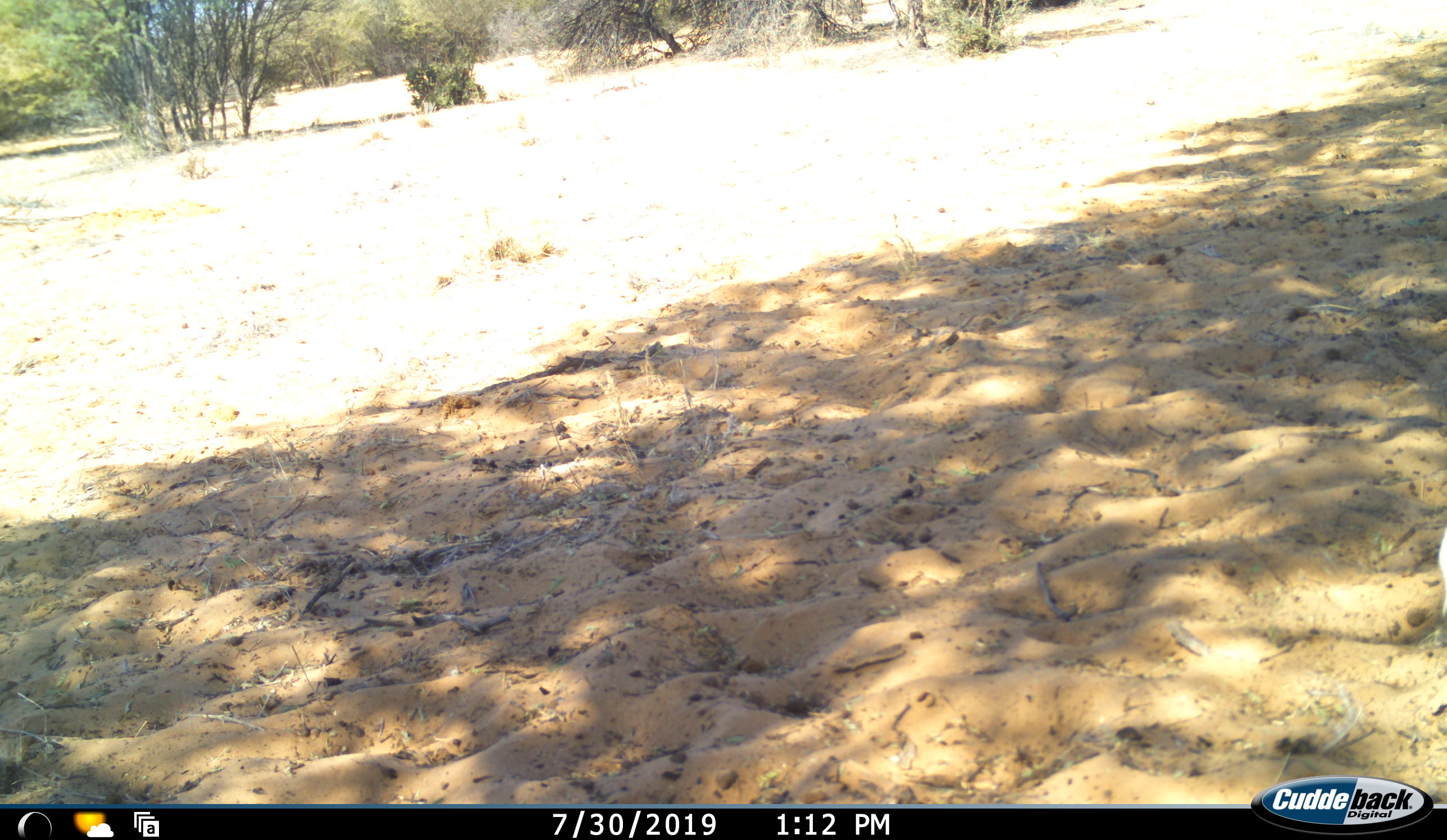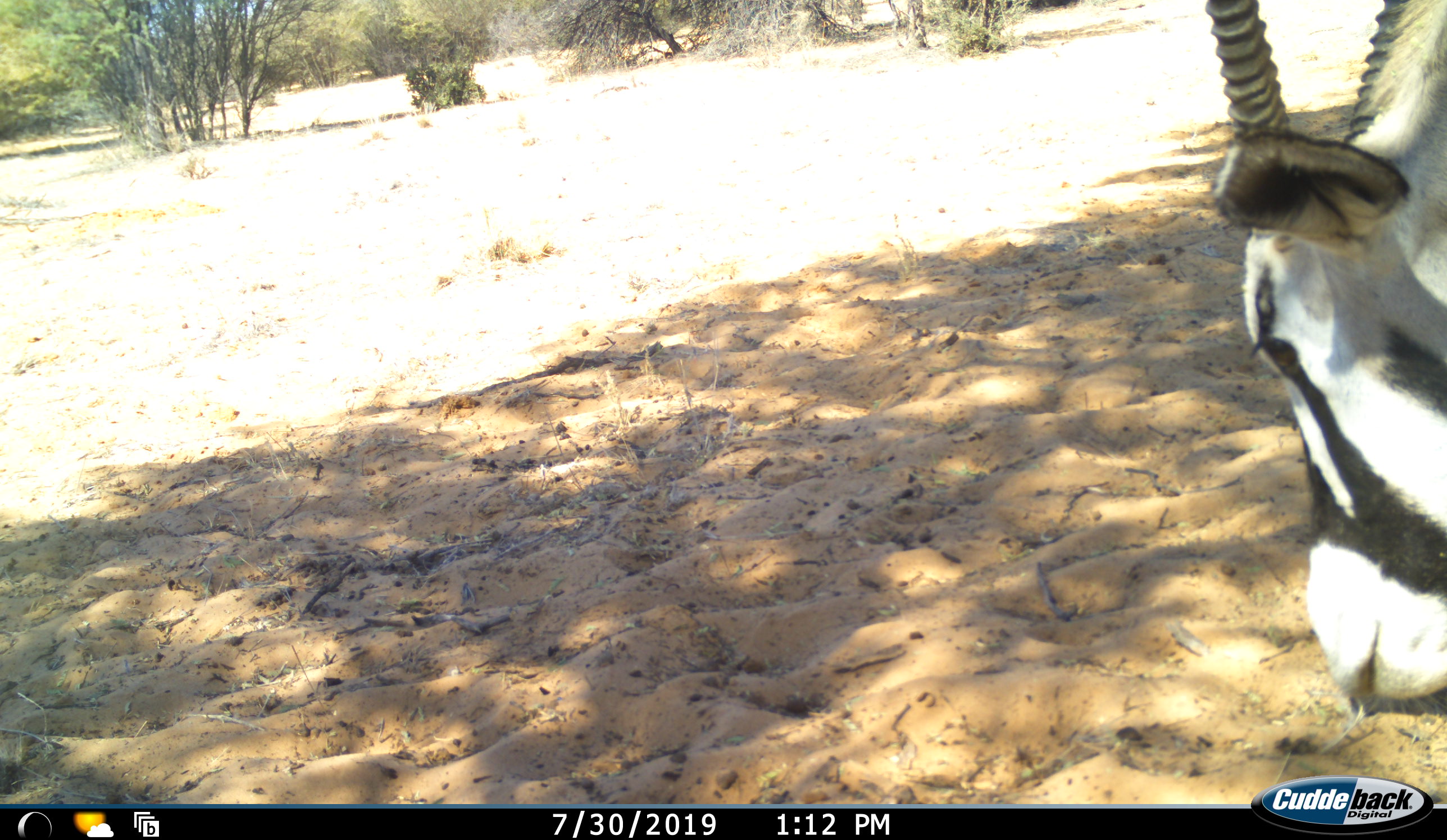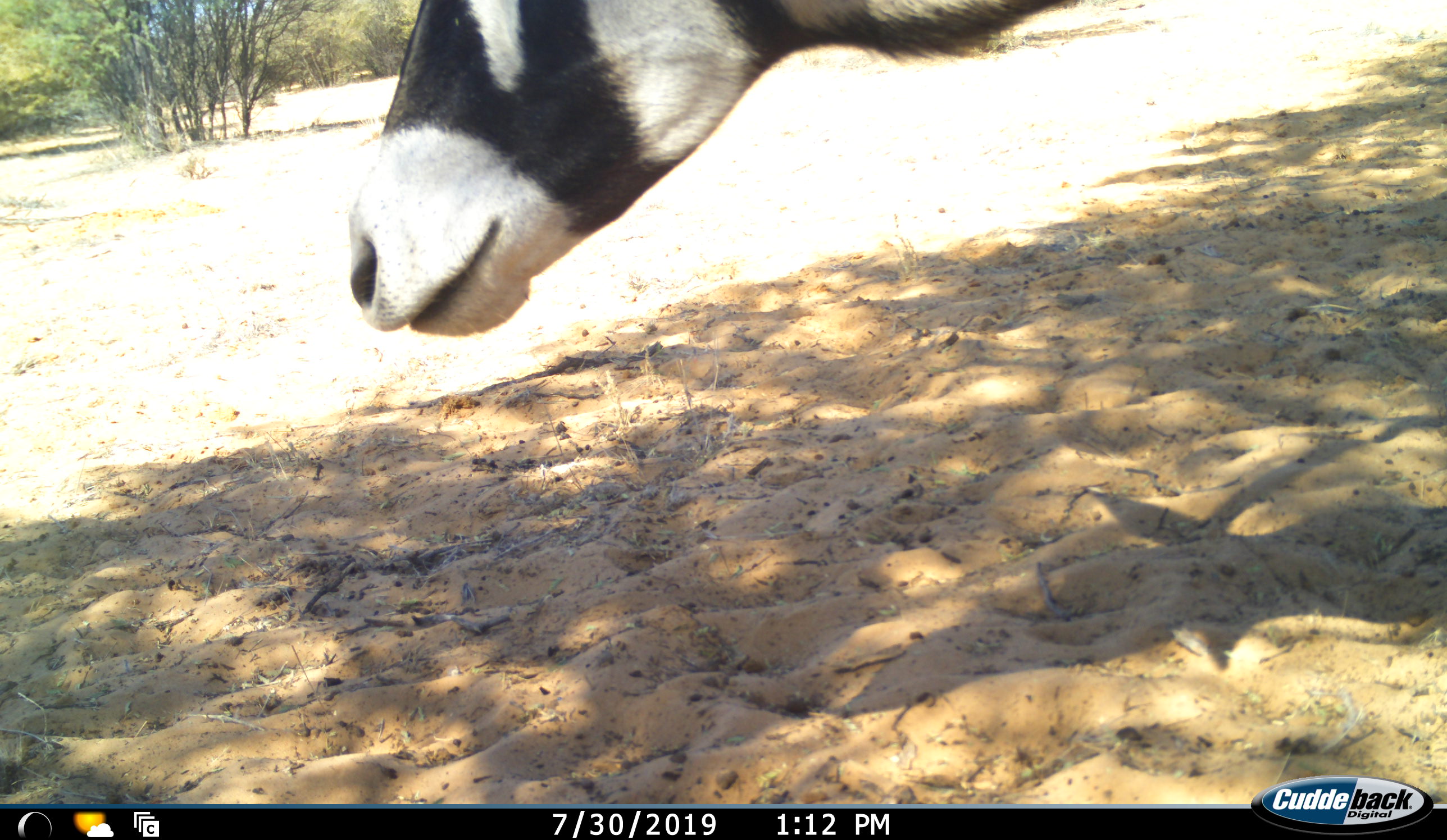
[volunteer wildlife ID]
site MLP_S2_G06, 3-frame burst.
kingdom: Animalia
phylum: Chordata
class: Mammalia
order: Artiodactyla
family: Bovidae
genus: Oryx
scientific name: Oryx gazella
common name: gemsbok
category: oryx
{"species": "oryx (gemsbok) (Oryx gazella)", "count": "1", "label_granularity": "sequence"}